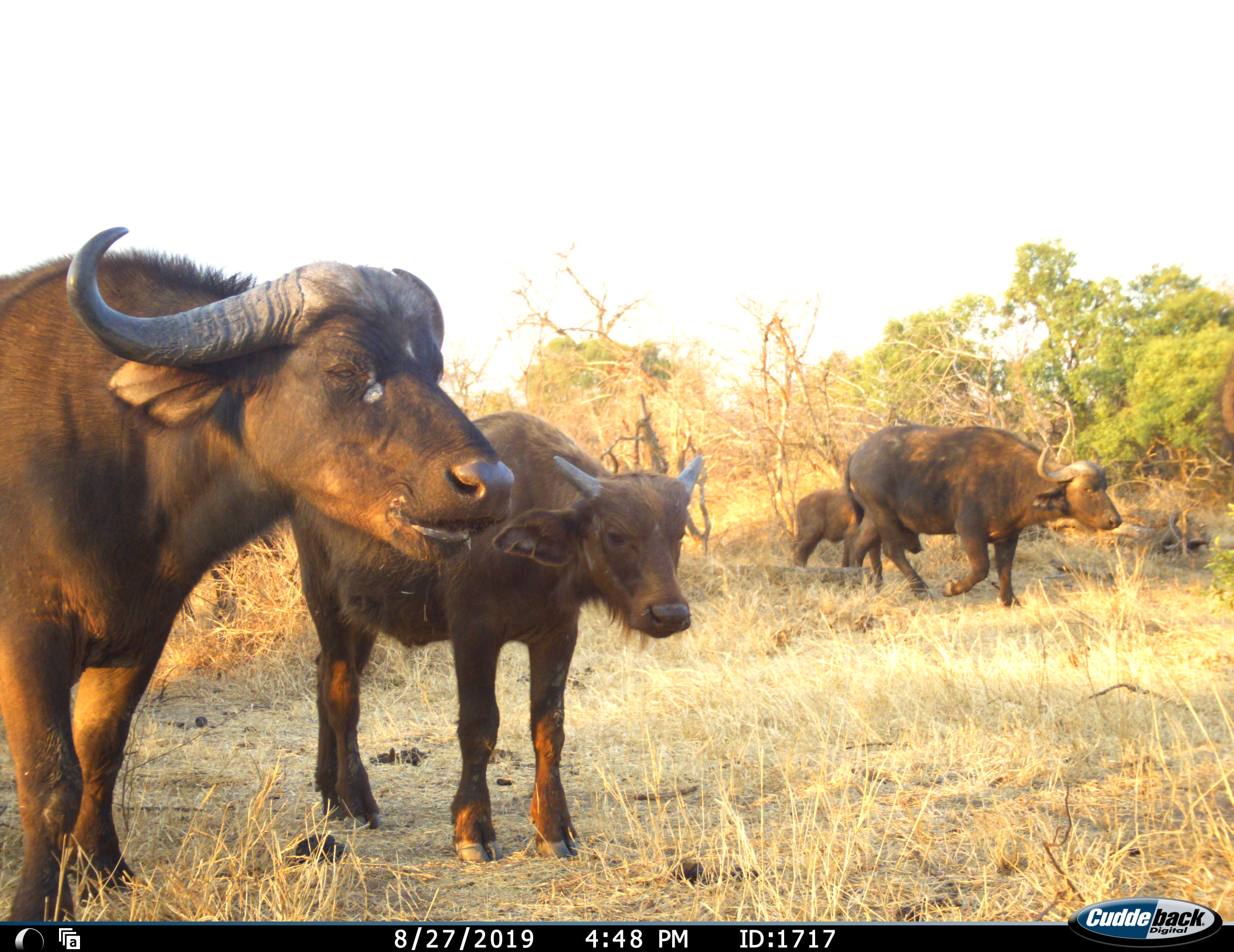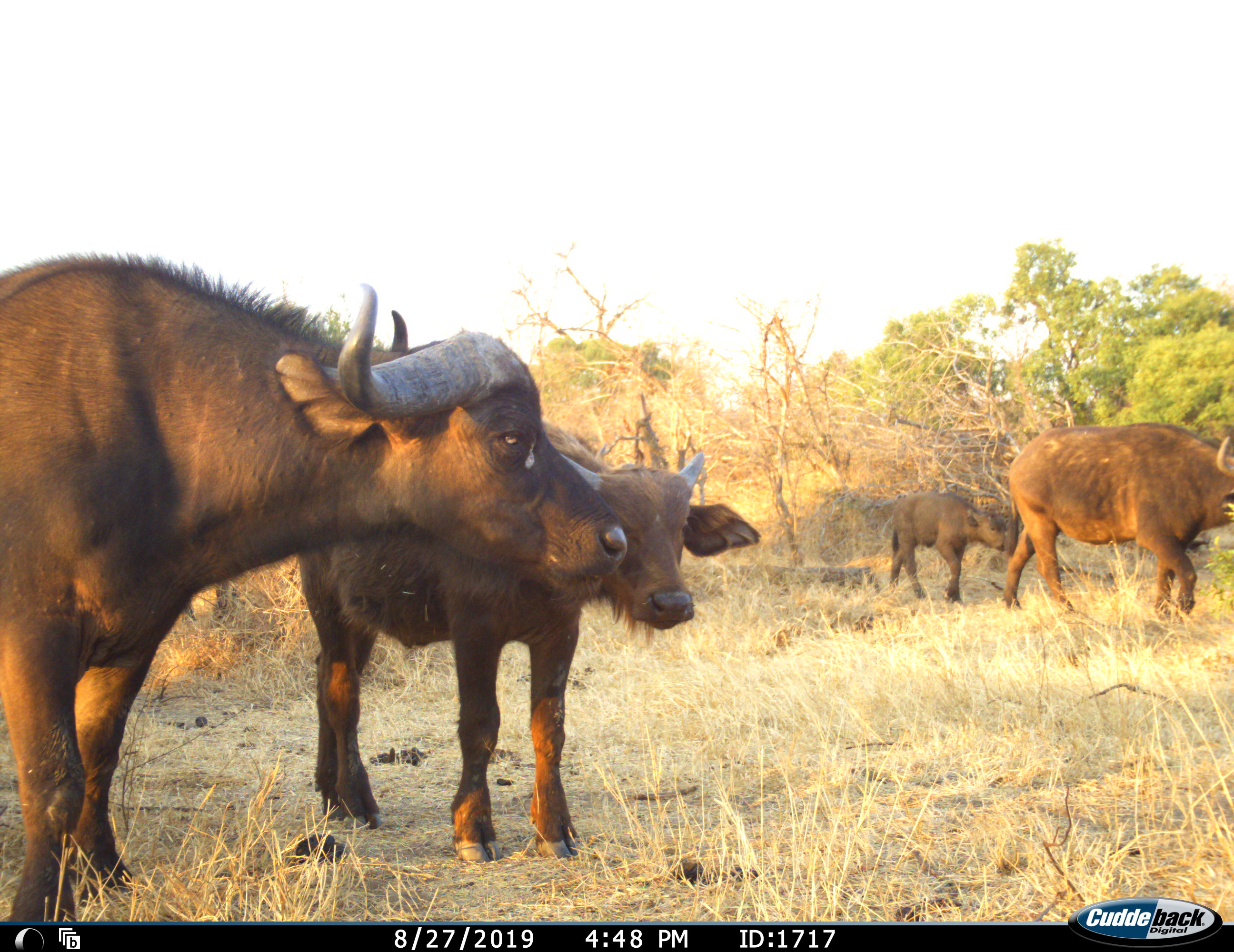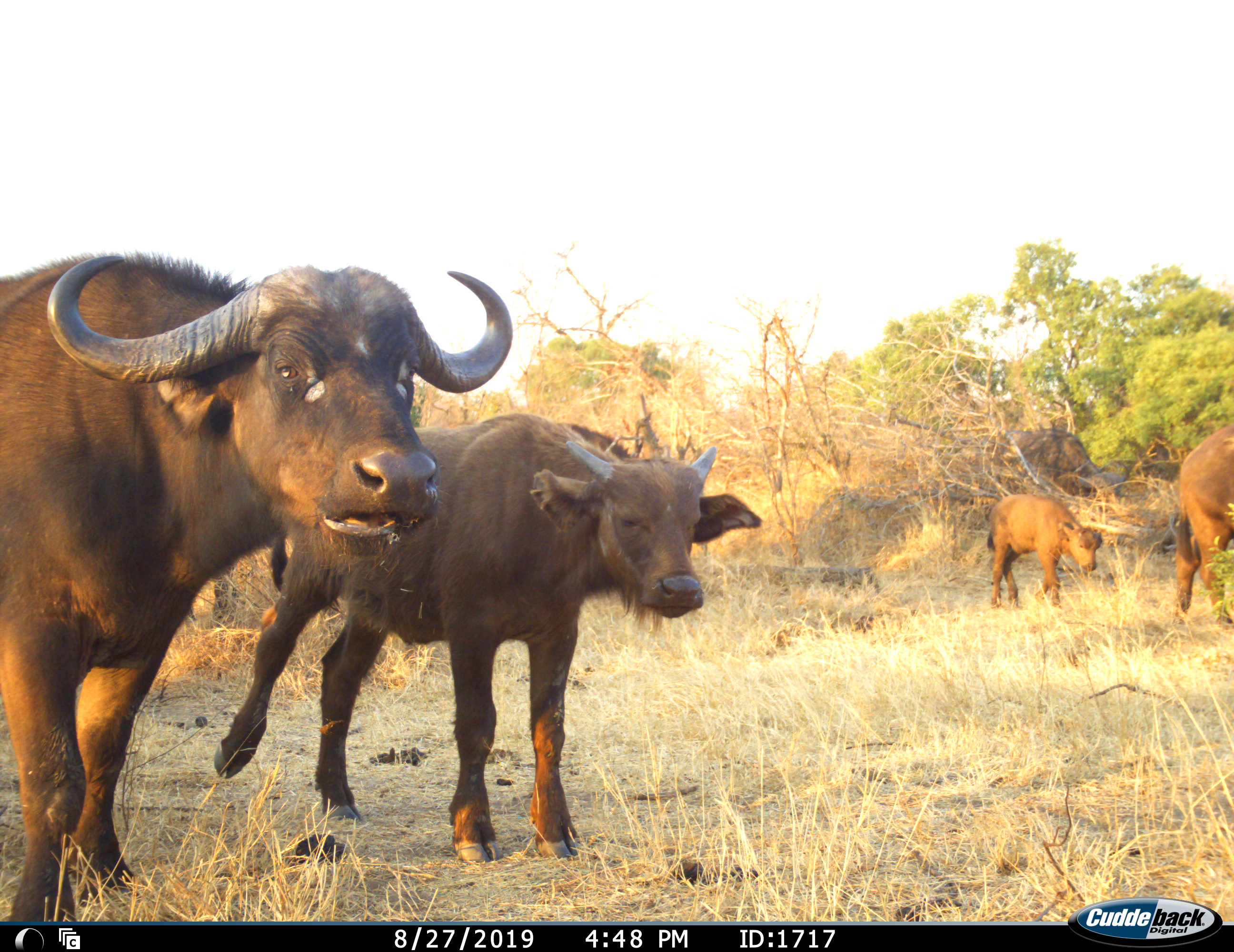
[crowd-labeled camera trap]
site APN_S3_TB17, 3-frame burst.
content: unidentified animal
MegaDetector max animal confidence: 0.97